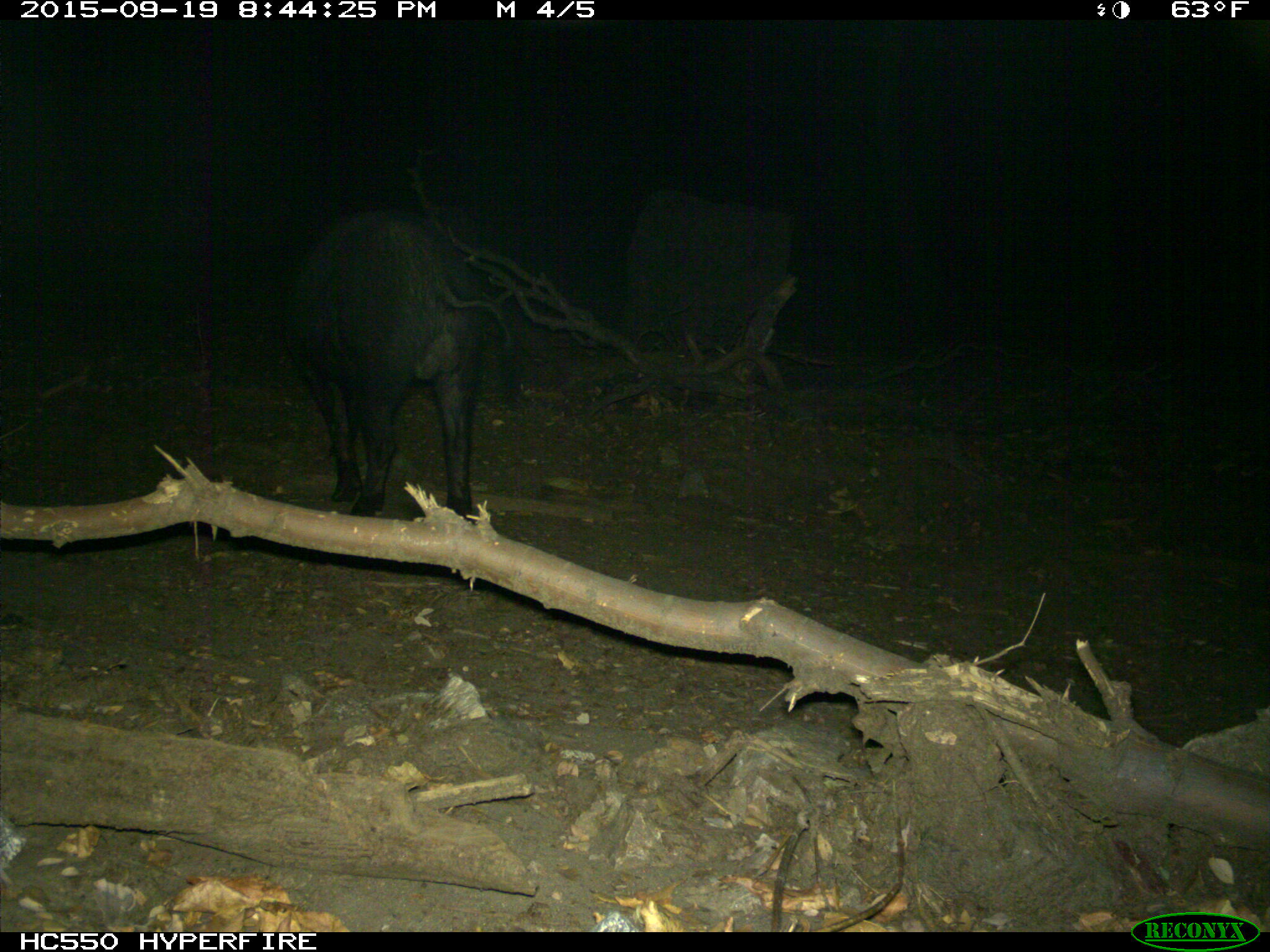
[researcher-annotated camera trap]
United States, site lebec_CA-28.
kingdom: Animalia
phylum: Chordata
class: Mammalia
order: Artiodactyla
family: Suidae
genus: Sus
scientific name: Sus scrofa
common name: wild boar